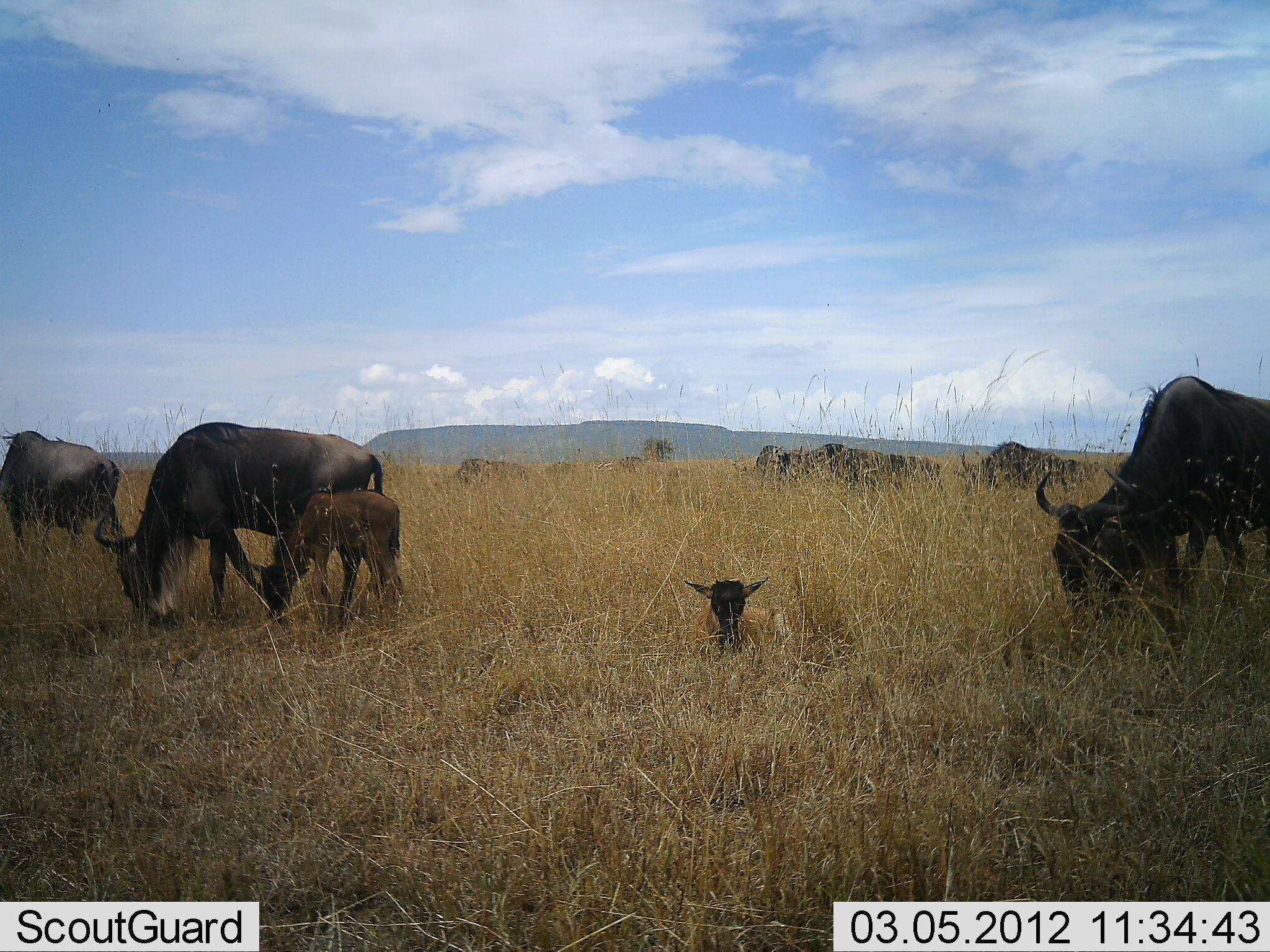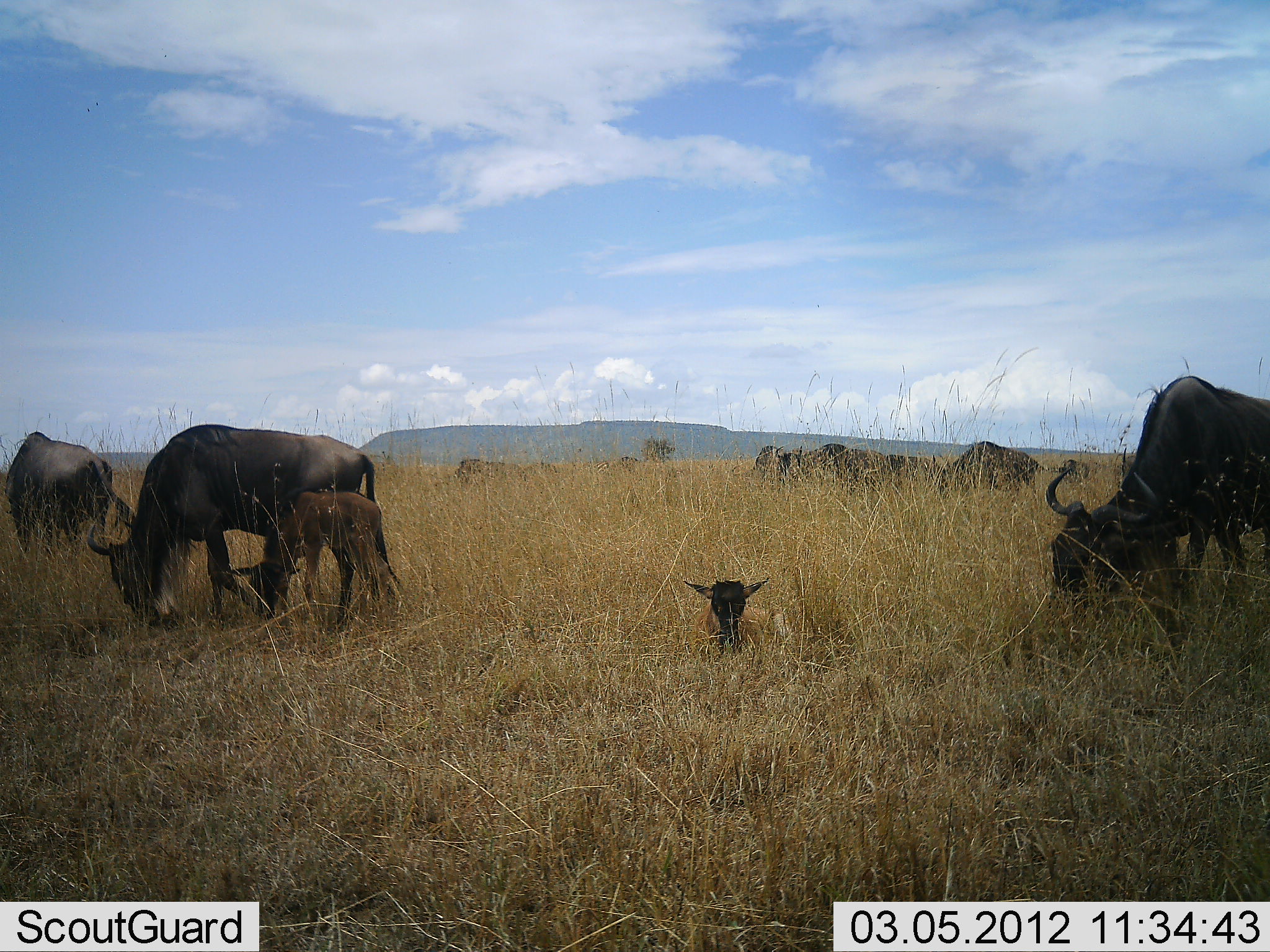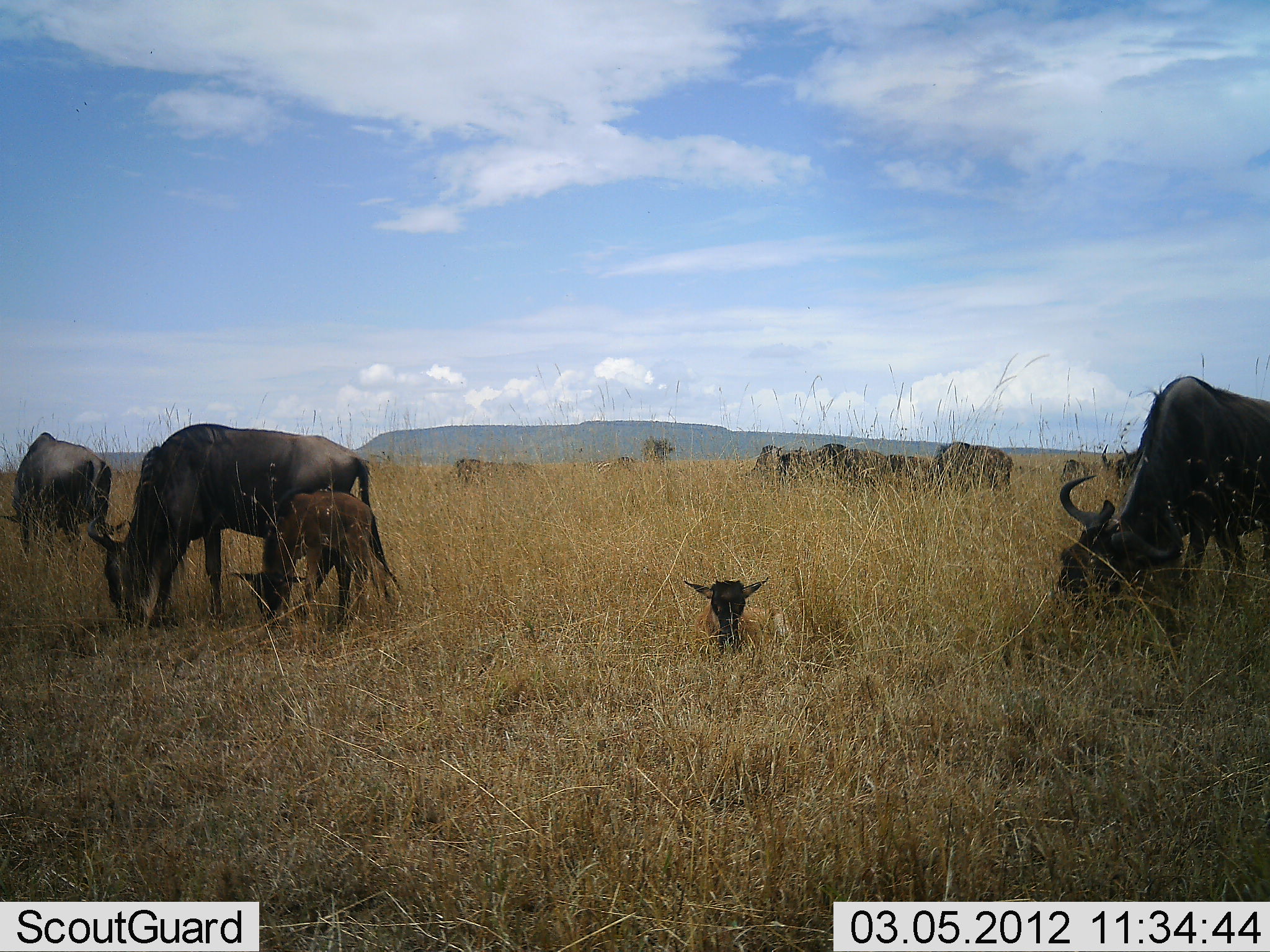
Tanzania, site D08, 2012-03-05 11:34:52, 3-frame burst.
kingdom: Animalia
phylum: Chordata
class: Mammalia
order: Artiodactyla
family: Bovidae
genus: Connochaetes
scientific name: Connochaetes taurinus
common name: blue wildebeest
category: wildebeest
Wildebeest (blue wildebeest) (Connochaetes taurinus), count 11-50. Behavior (volunteer vote fractions): standing 44%, resting 61%, moving 22%, interacting 22%. Young present (vote fraction): 94%. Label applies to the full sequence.